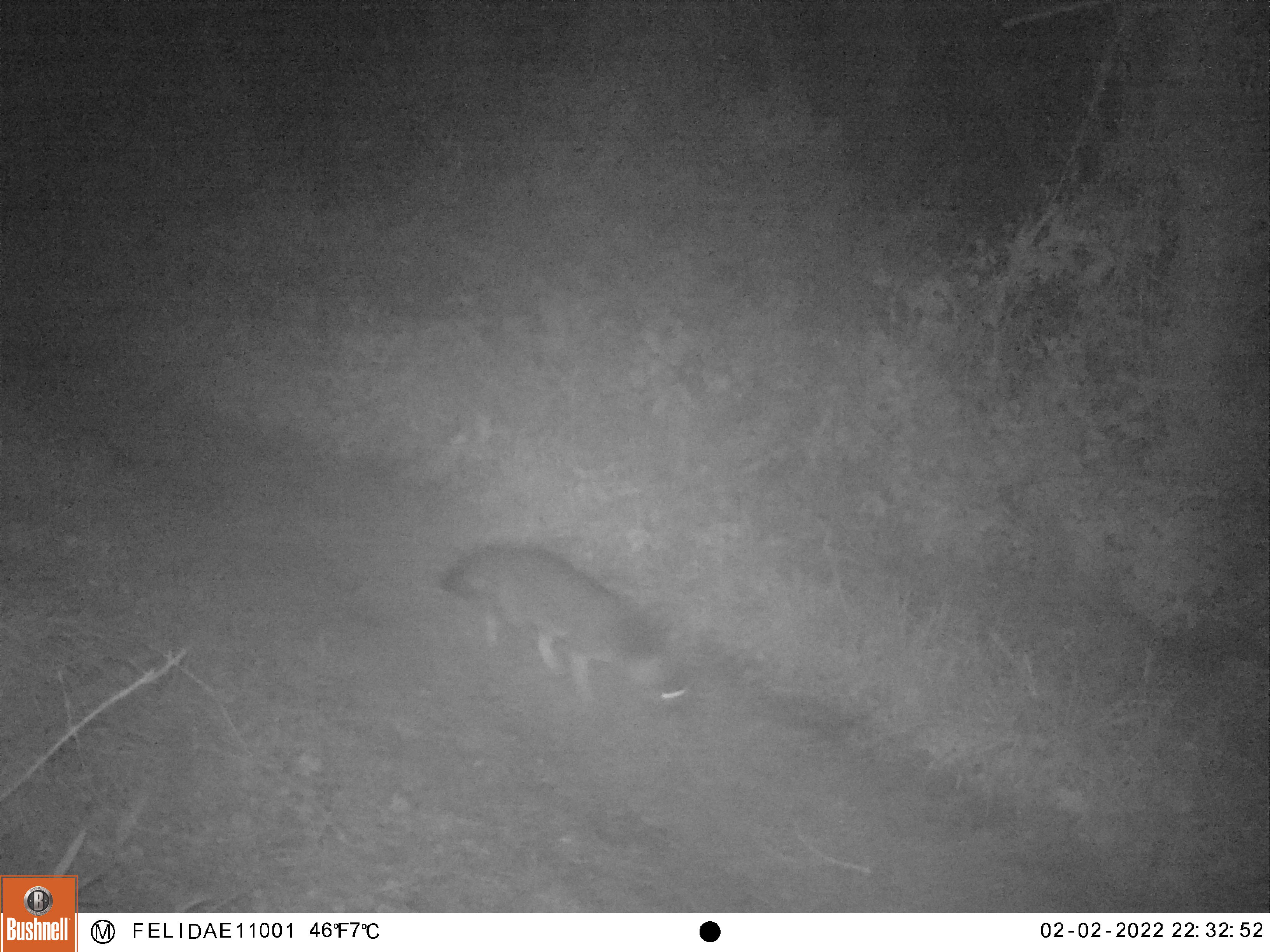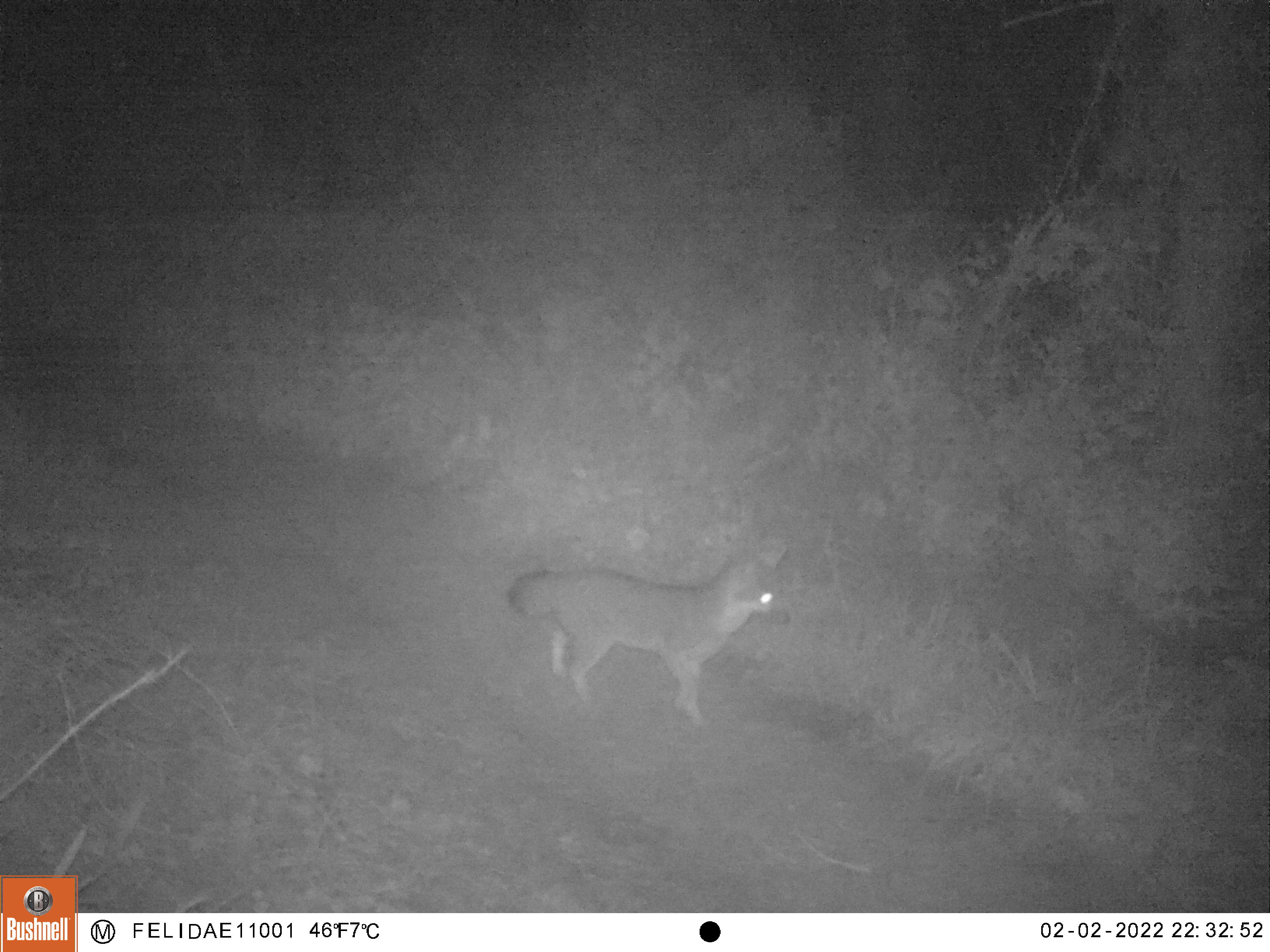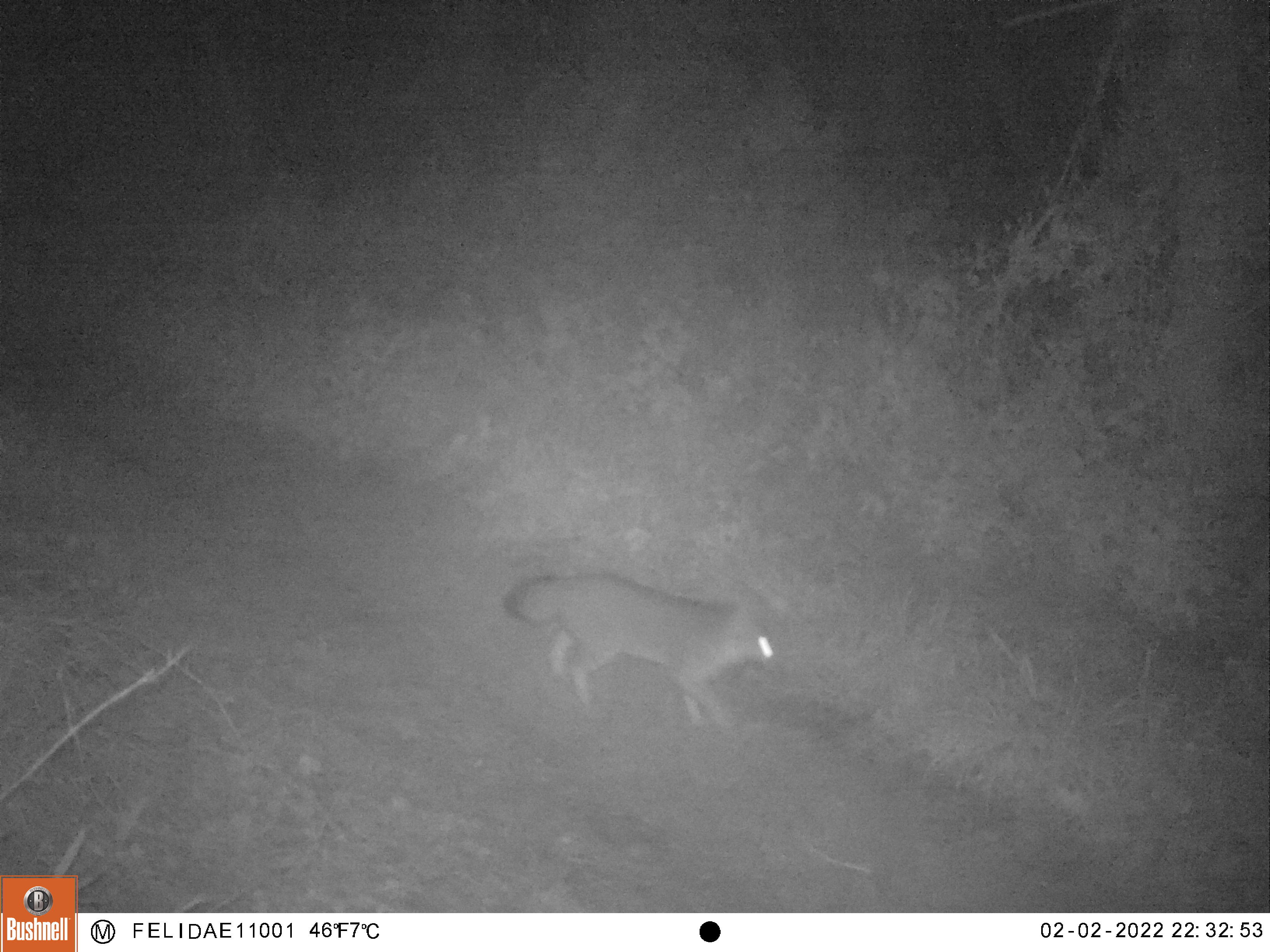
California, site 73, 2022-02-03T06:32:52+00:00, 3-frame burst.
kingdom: Animalia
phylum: Chordata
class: Mammalia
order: Carnivora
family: Canidae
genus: Urocyon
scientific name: Urocyon cinereoargenteus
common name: gray fox